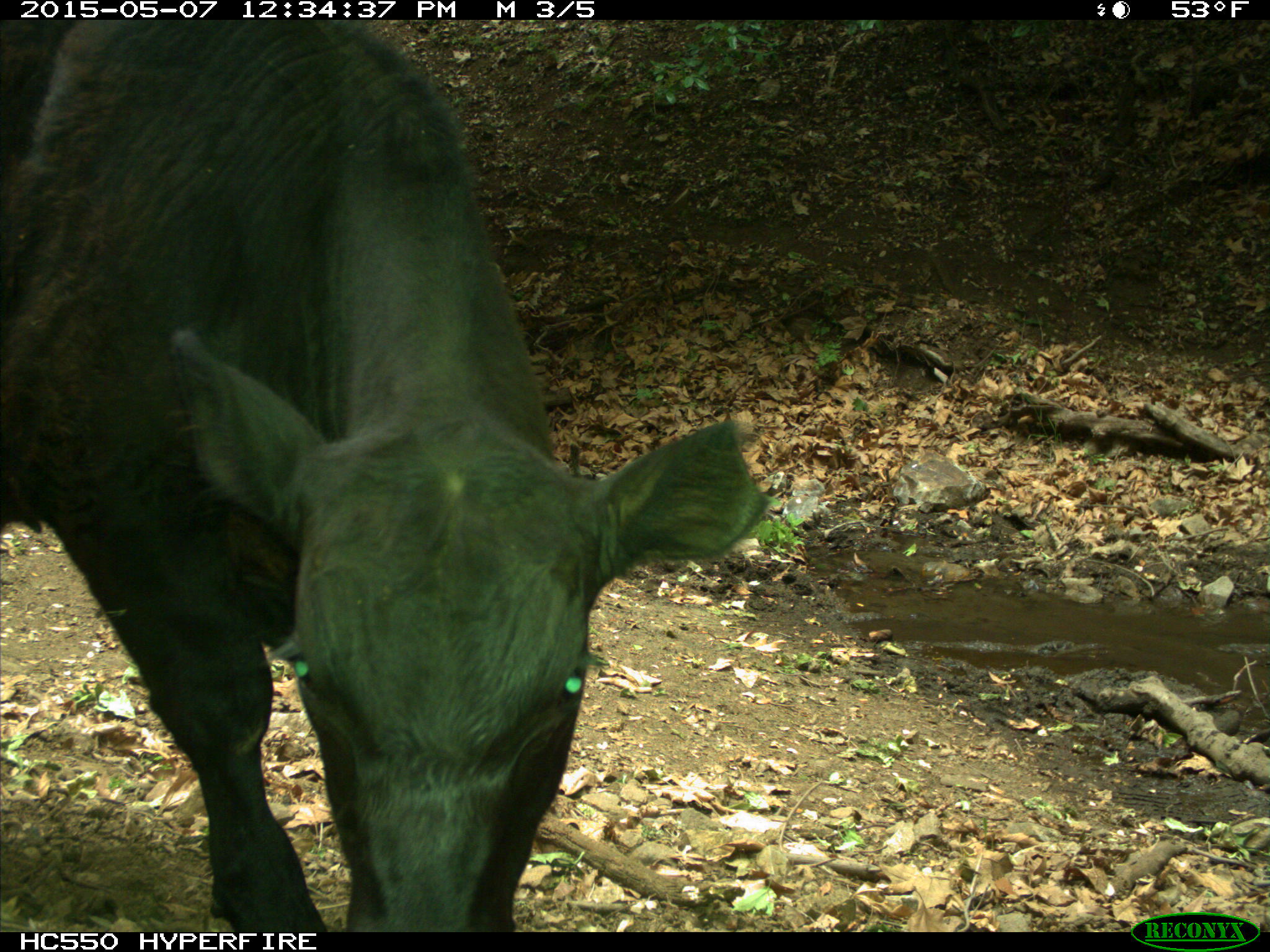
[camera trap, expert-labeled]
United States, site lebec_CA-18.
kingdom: Animalia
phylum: Chordata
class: Mammalia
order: Artiodactyla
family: Bovidae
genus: Bos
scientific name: Bos taurus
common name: domestic cow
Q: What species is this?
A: Bos taurus (domestic cow).